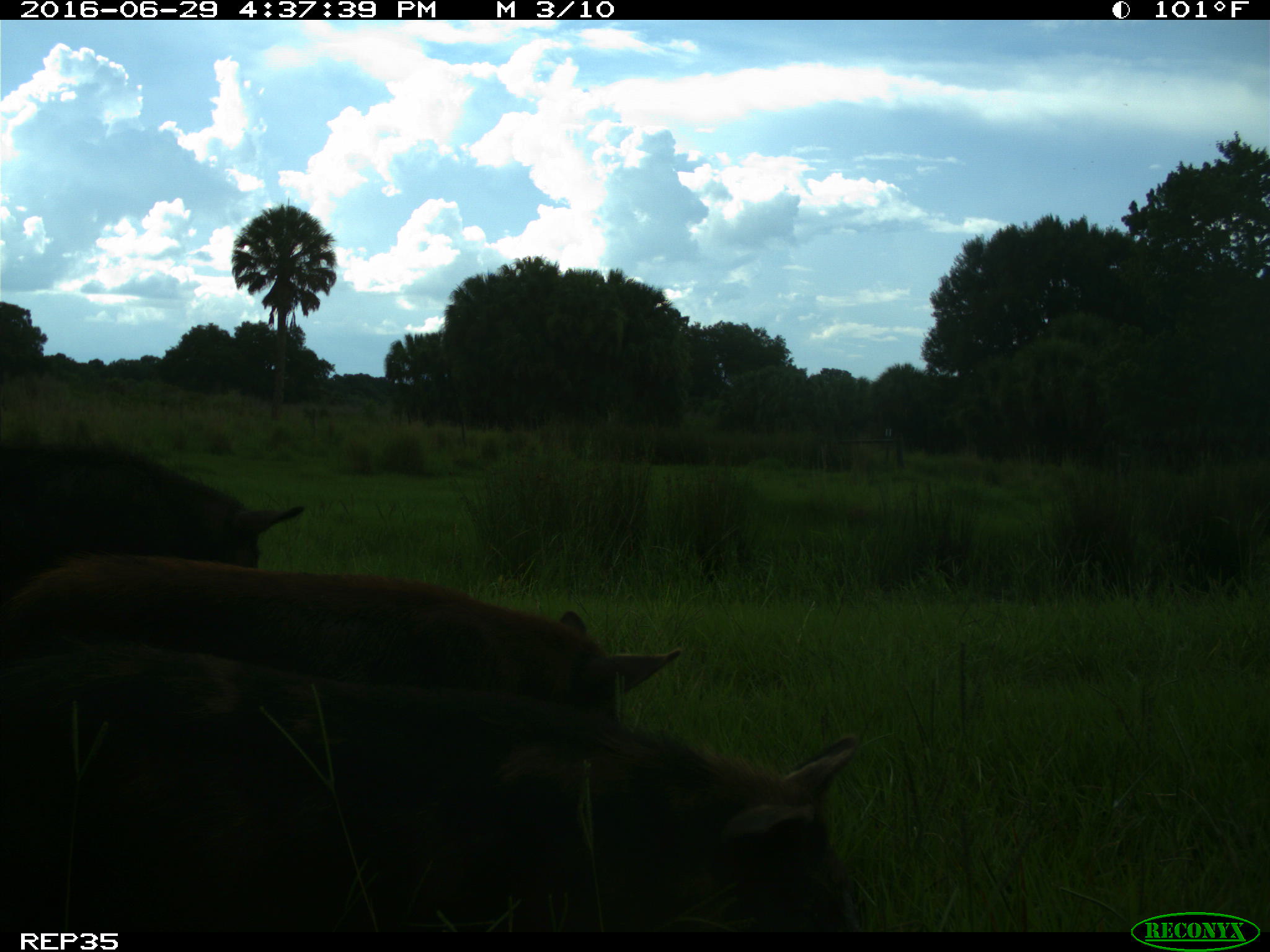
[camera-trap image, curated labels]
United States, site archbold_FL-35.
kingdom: Animalia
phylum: Chordata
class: Mammalia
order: Artiodactyla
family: Suidae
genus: Sus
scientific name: Sus scrofa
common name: wild boar